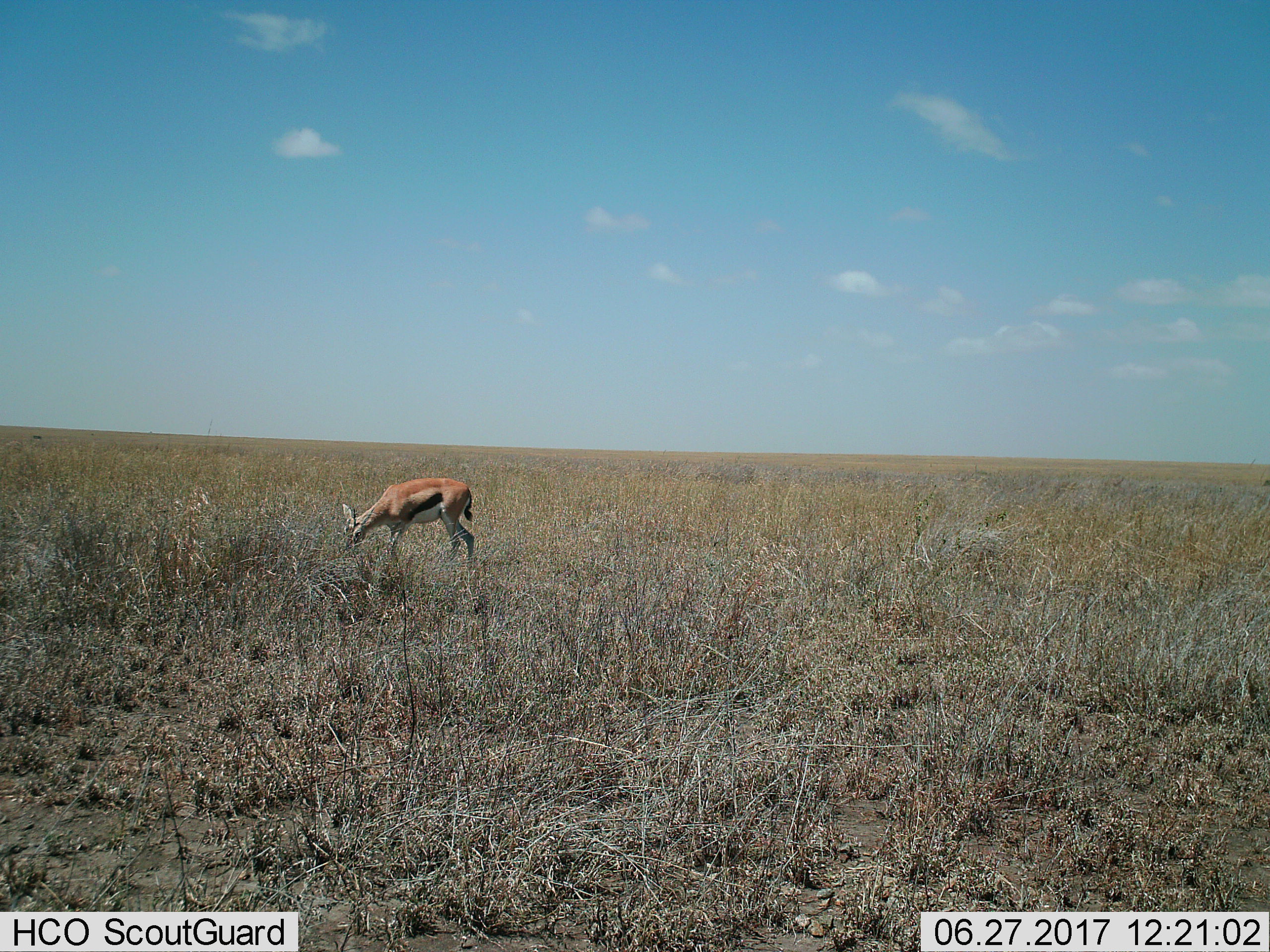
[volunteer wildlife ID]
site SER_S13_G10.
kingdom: Animalia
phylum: Chordata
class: Mammalia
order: Artiodactyla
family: Bovidae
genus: Eudorcas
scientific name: Eudorcas thomsonii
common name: thomson's gazelle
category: gazellethomsons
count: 1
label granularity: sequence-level